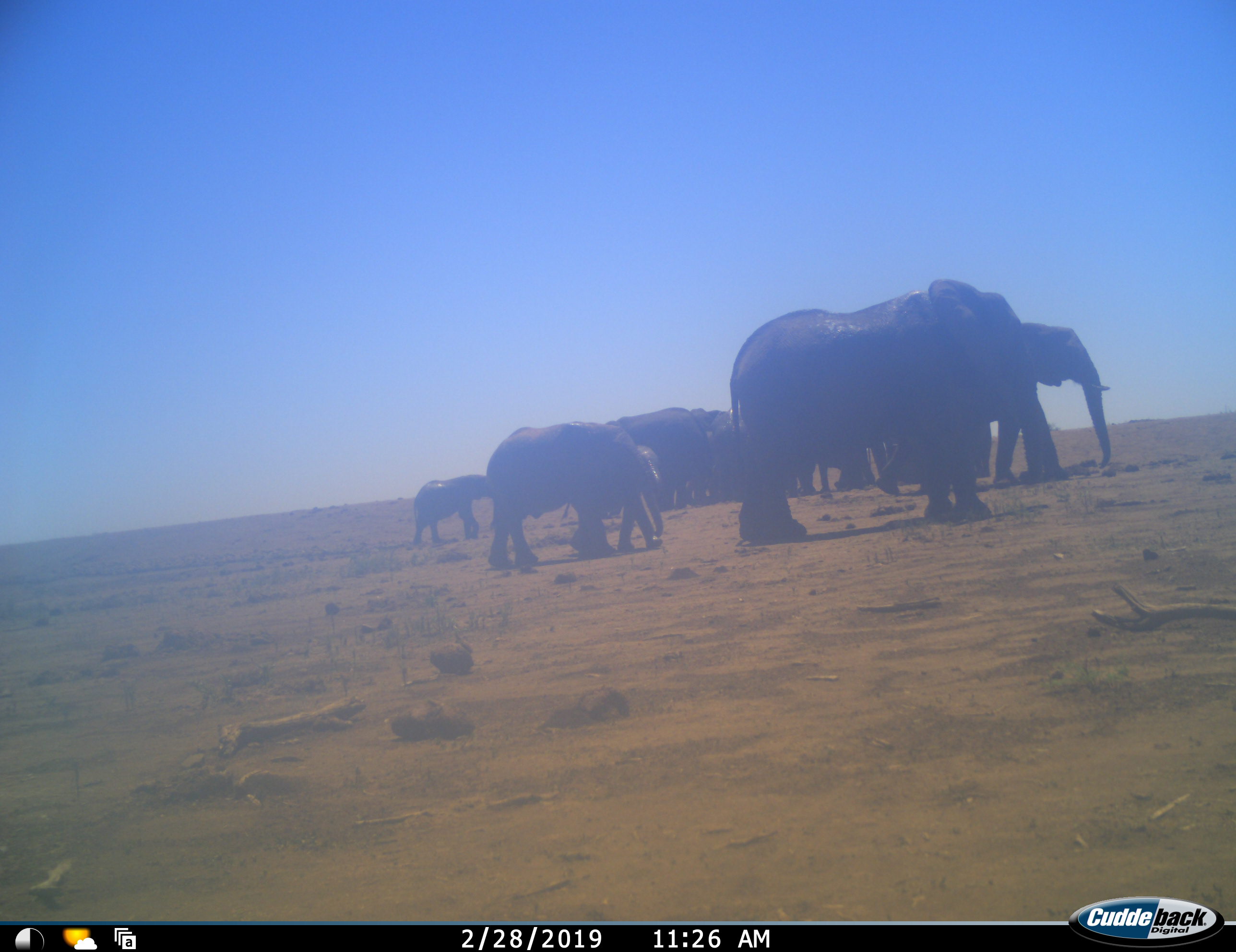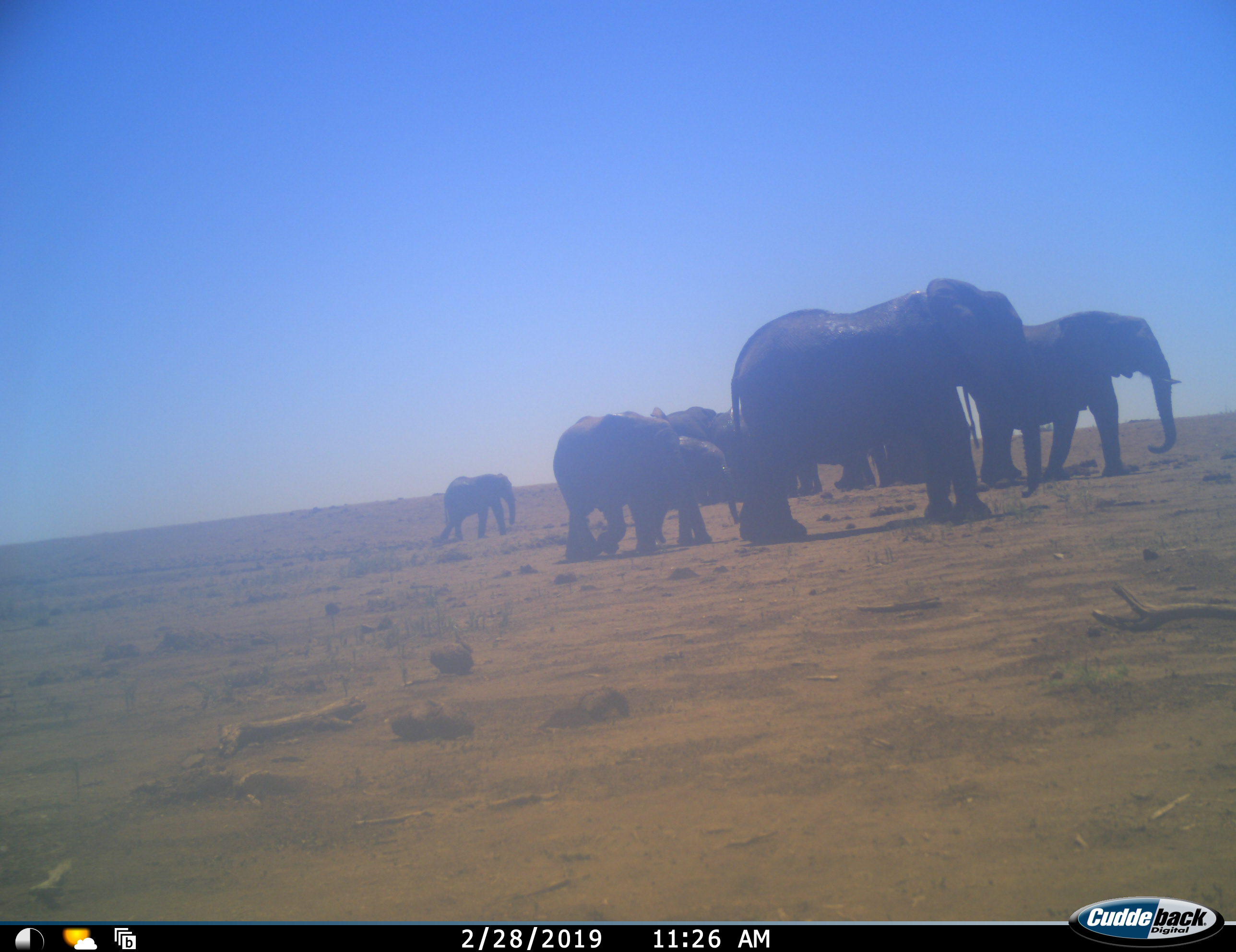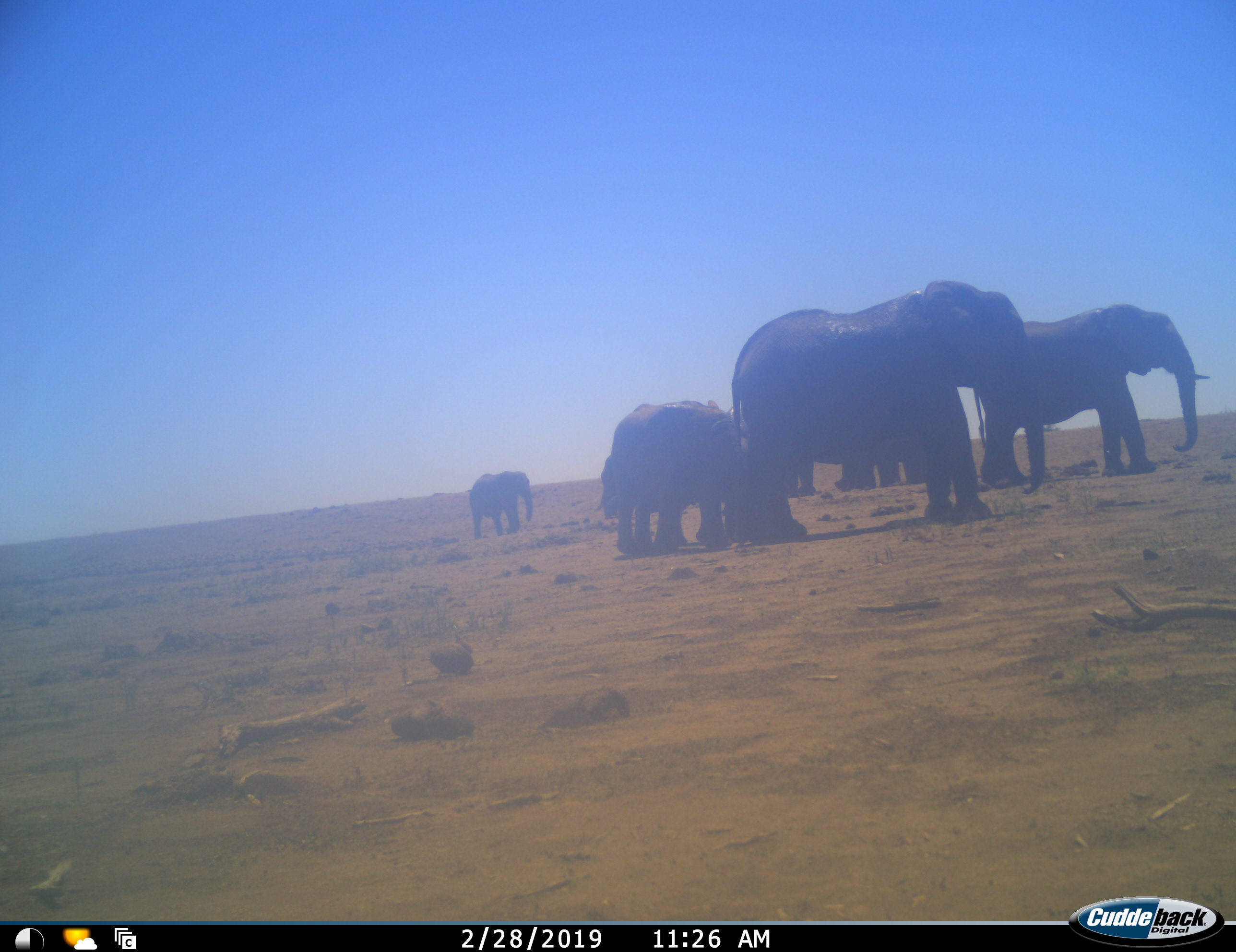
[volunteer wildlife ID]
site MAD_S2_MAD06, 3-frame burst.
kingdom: Animalia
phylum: Chordata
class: Mammalia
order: Proboscidea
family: Elephantidae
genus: Loxodonta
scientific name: Loxodonta africana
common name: african bush elephant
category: elephant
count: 11-50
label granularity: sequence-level